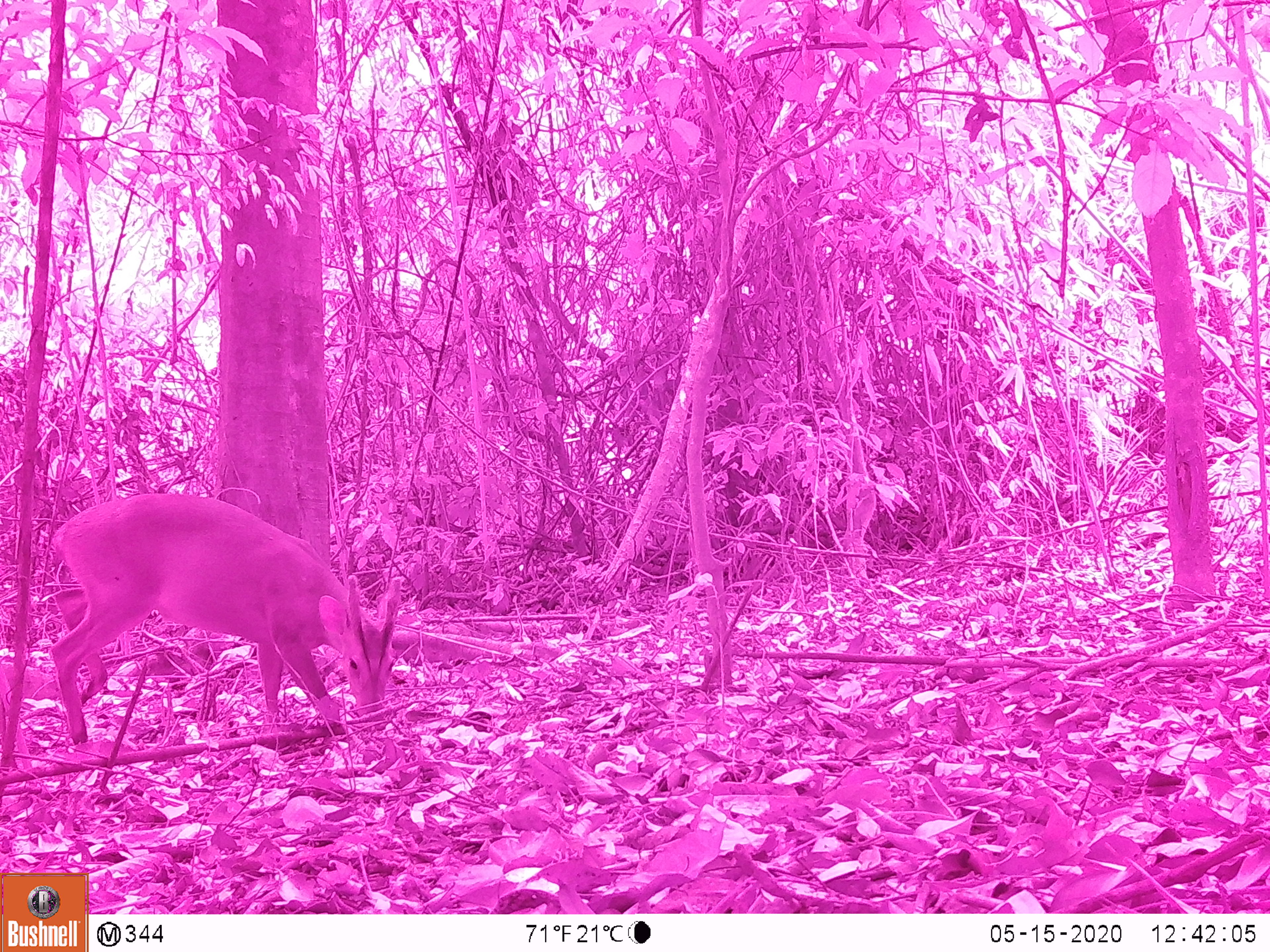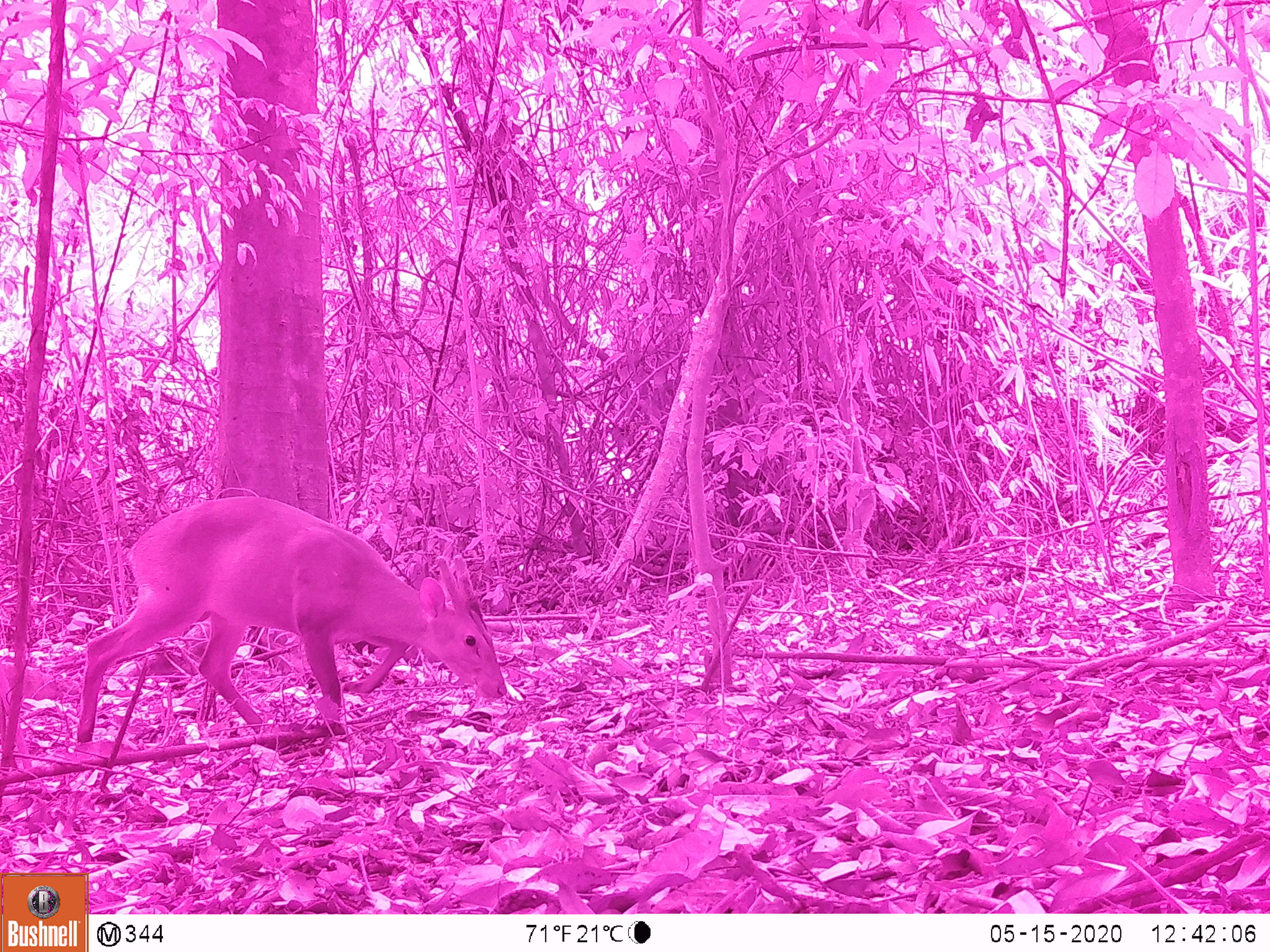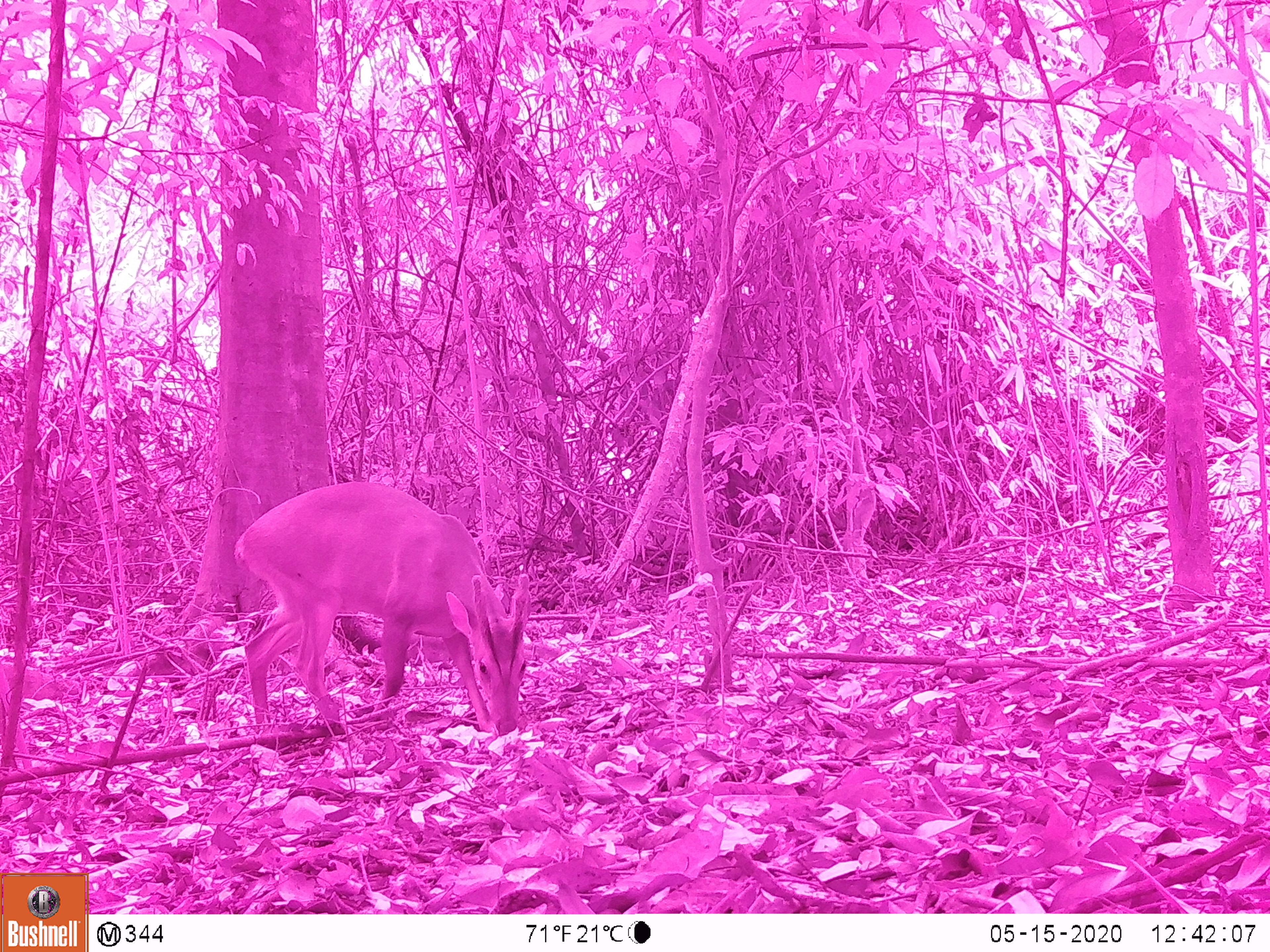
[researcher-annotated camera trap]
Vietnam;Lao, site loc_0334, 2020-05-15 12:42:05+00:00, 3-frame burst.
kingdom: Animalia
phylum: Chordata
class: Mammalia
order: Artiodactyla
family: Cervidae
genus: Muntiacus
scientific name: Muntiacus vuquangensis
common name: large-antlered muntjac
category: large antlered muntjac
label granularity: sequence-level